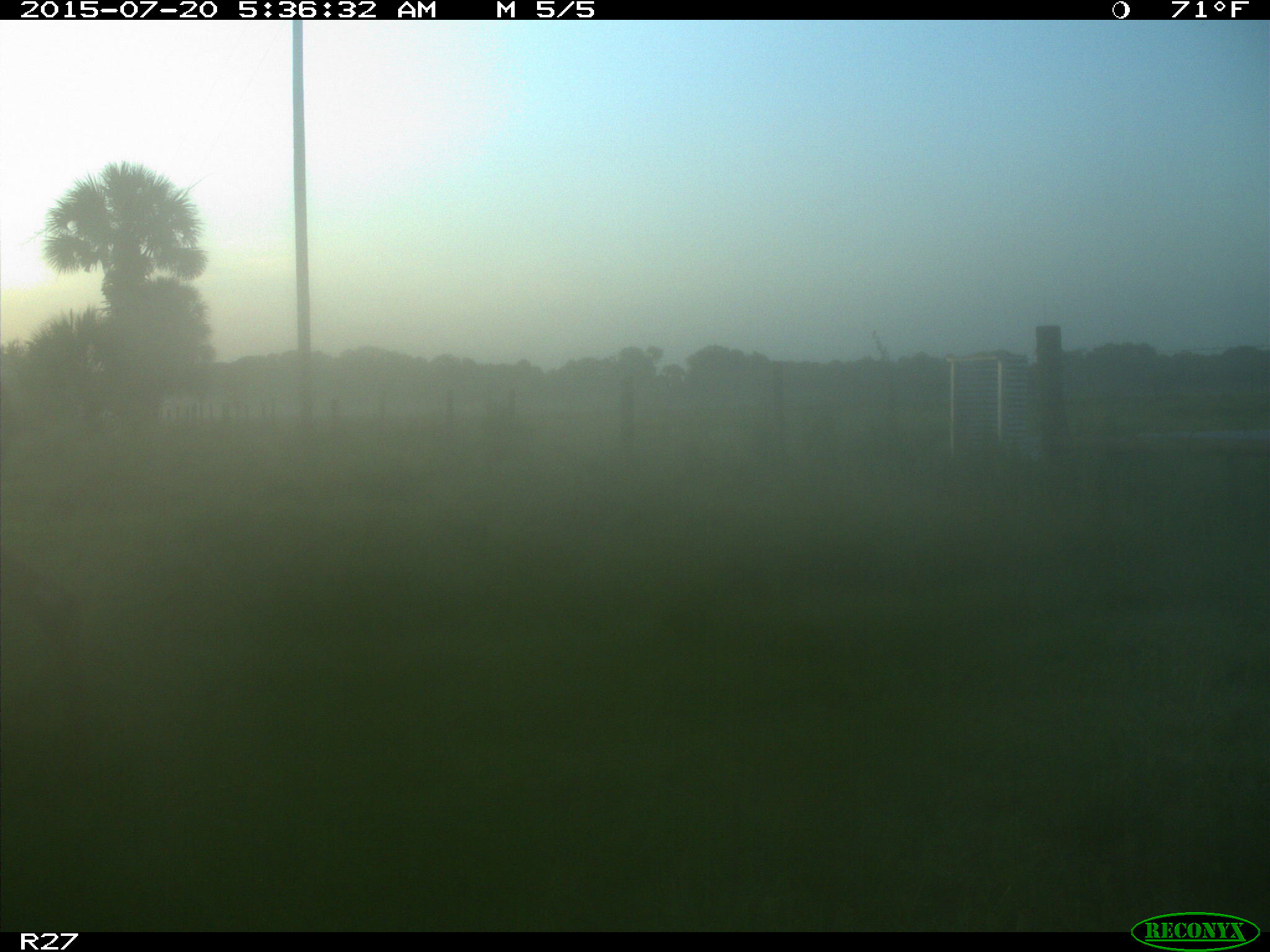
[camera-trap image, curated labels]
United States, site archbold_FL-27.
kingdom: Animalia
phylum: Chordata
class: Mammalia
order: Artiodactyla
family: Cervidae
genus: Odocoileus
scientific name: Odocoileus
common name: deer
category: unidentified deer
Unidentified deer (deer) (Odocoileus).